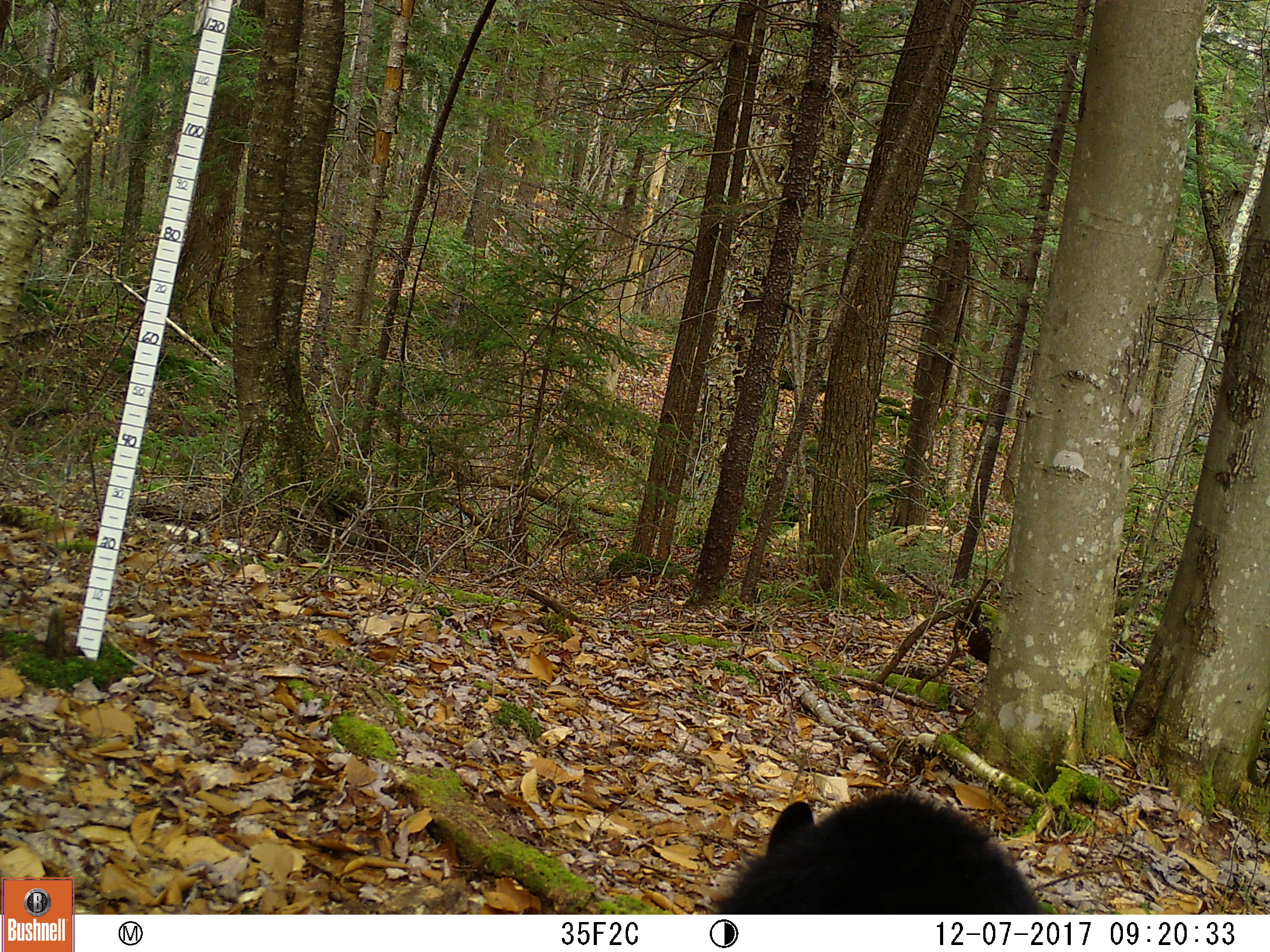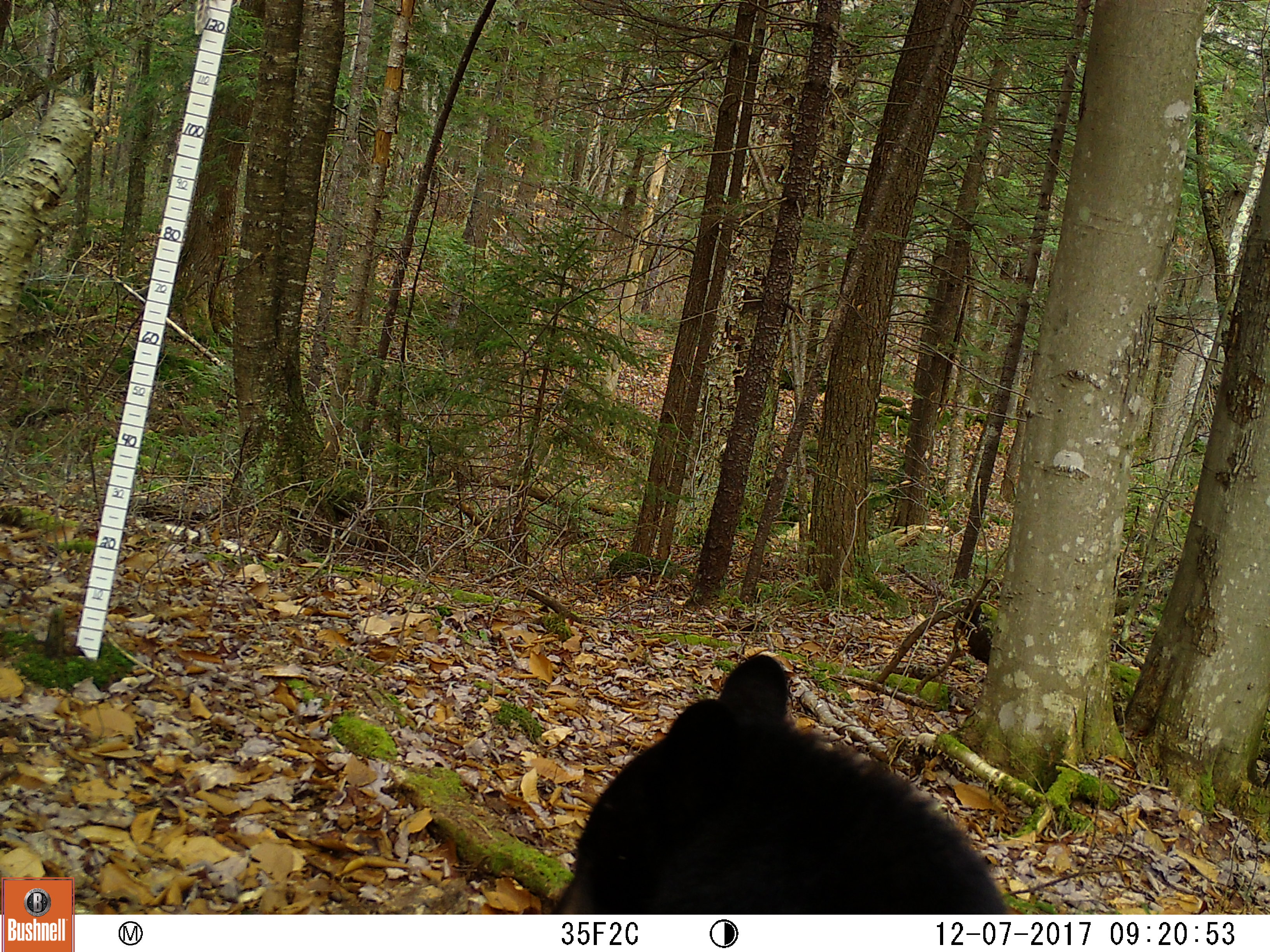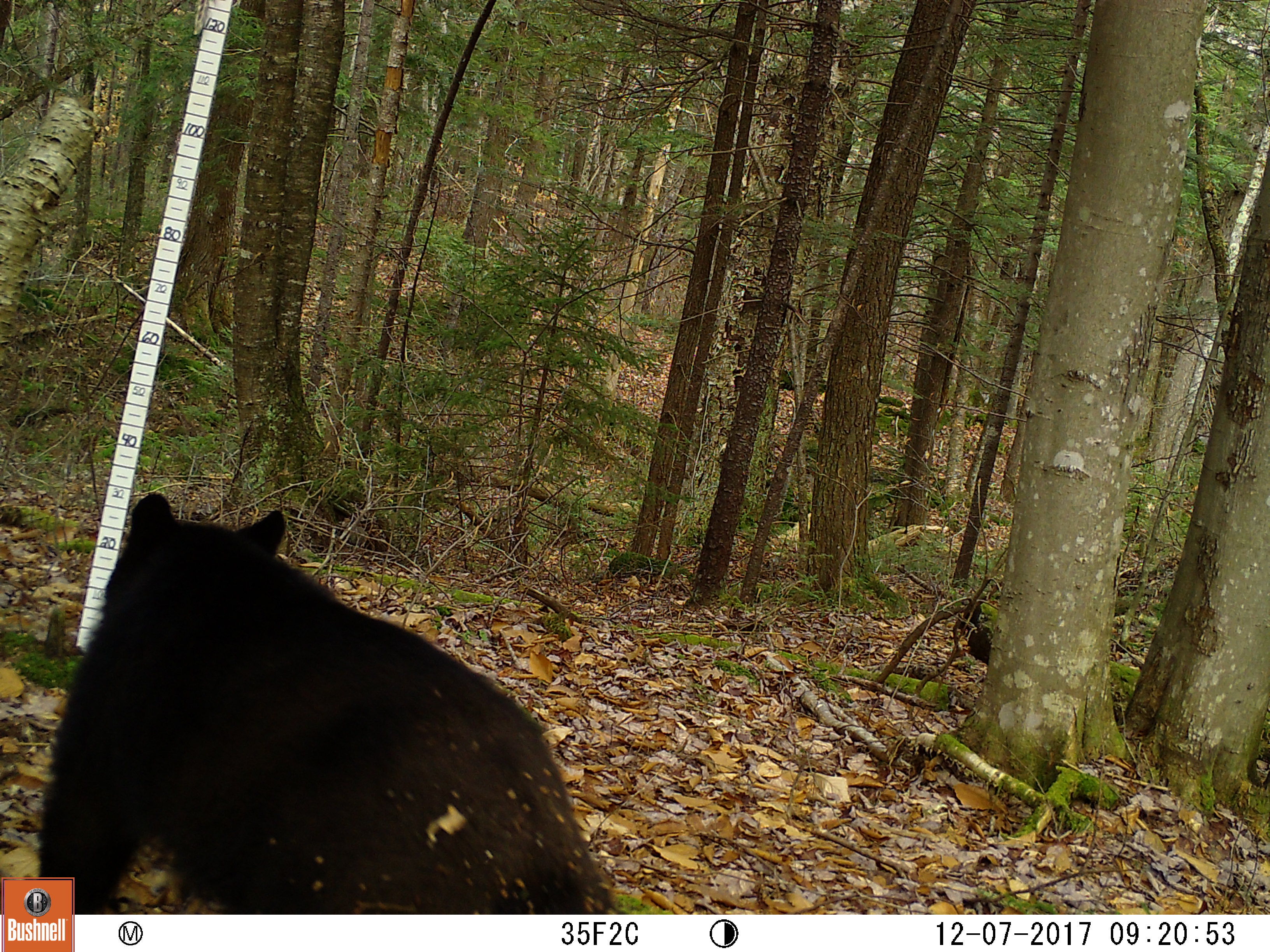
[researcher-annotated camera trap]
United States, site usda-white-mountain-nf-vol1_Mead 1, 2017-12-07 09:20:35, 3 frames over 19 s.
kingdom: Animalia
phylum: Chordata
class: Mammalia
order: Carnivora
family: Ursidae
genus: Ursus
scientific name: Ursus americanus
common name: black bear